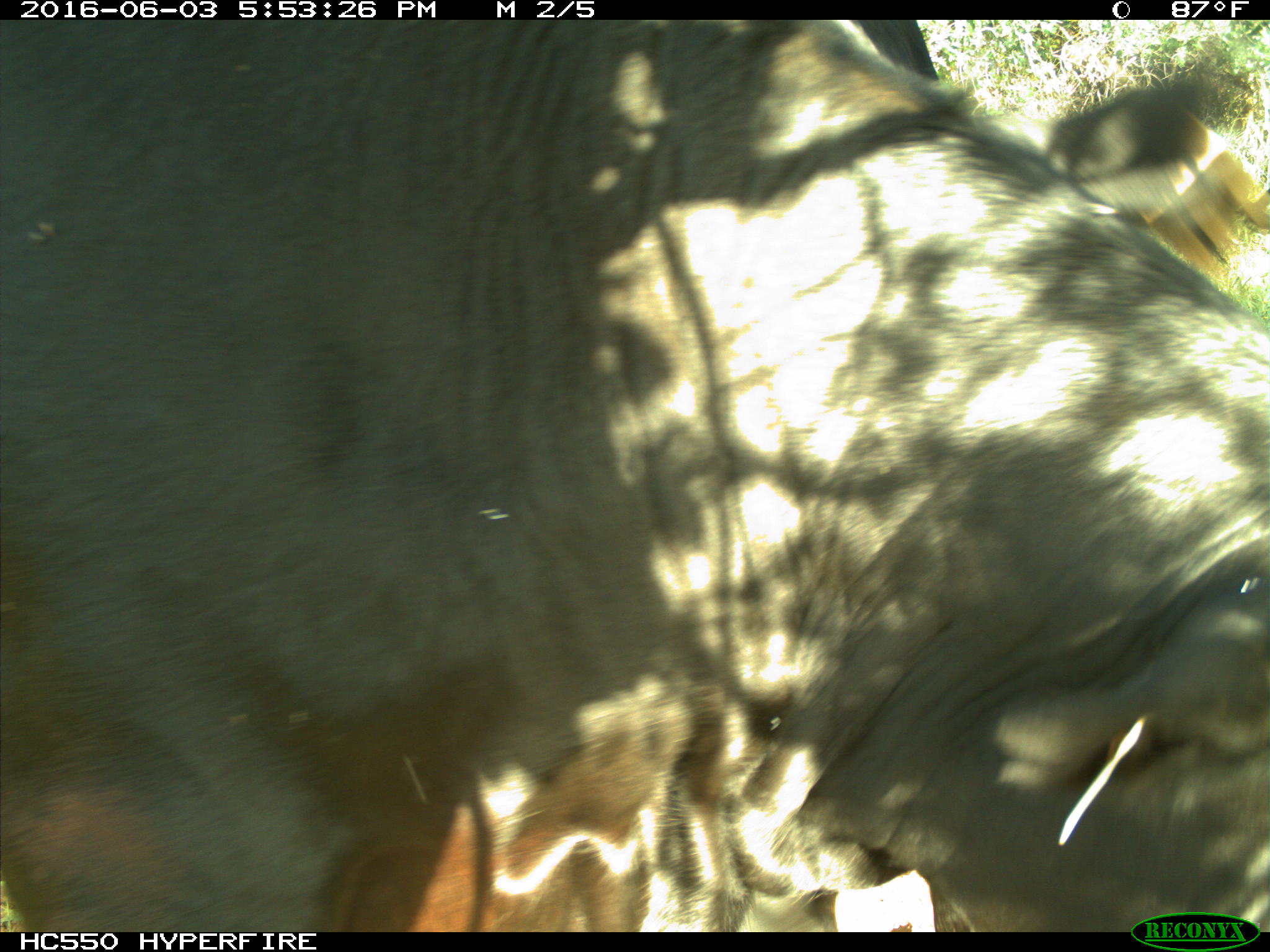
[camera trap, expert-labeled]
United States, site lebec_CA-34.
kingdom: Animalia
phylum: Chordata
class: Mammalia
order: Artiodactyla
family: Bovidae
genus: Bos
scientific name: Bos taurus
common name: domestic cow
Bos taurus (domestic cow).